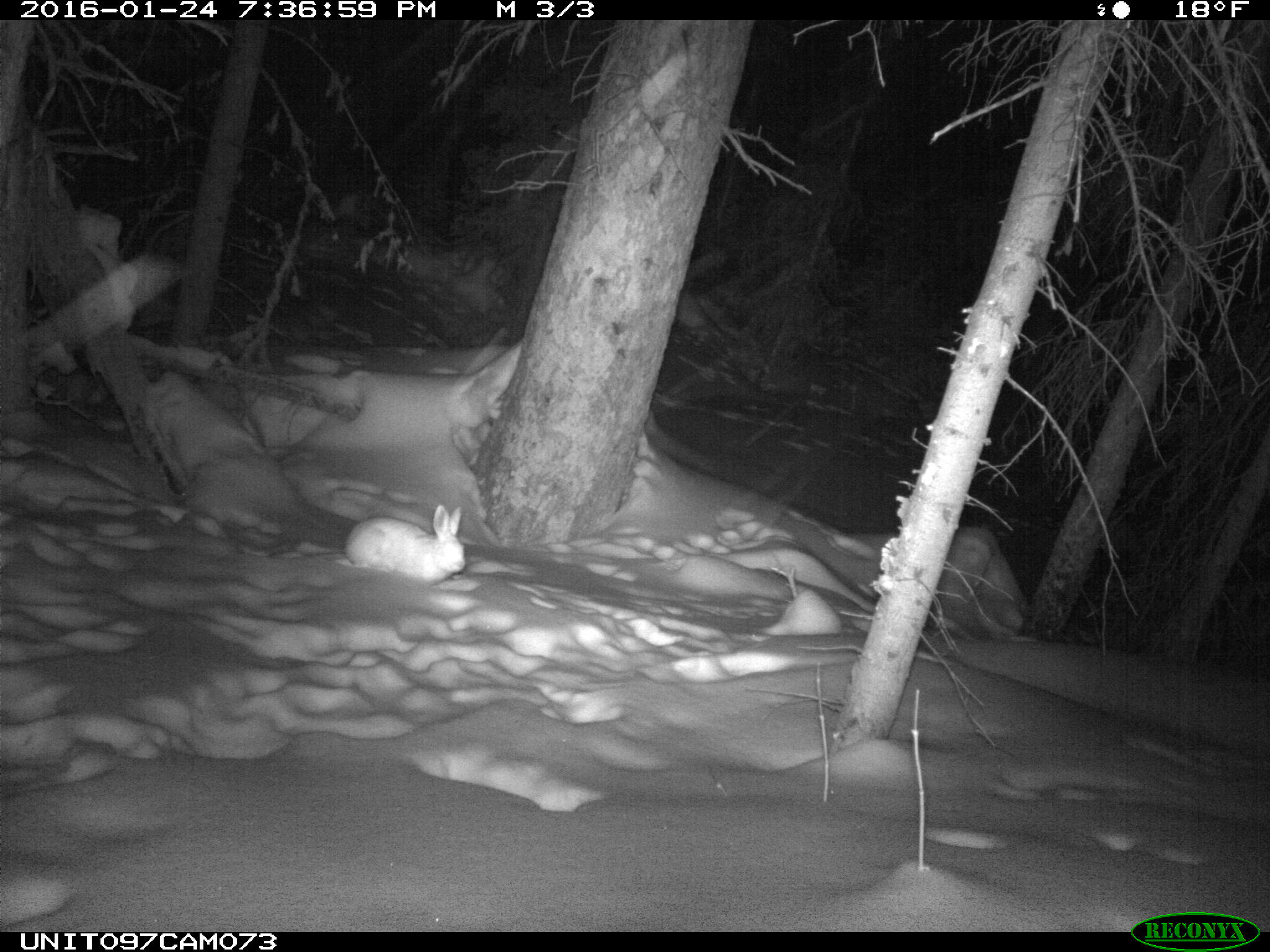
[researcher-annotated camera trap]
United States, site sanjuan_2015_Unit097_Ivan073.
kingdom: Animalia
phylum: Chordata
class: Mammalia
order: Lagomorpha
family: Leporidae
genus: Lepus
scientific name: Lepus americanus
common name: snowshoe hare